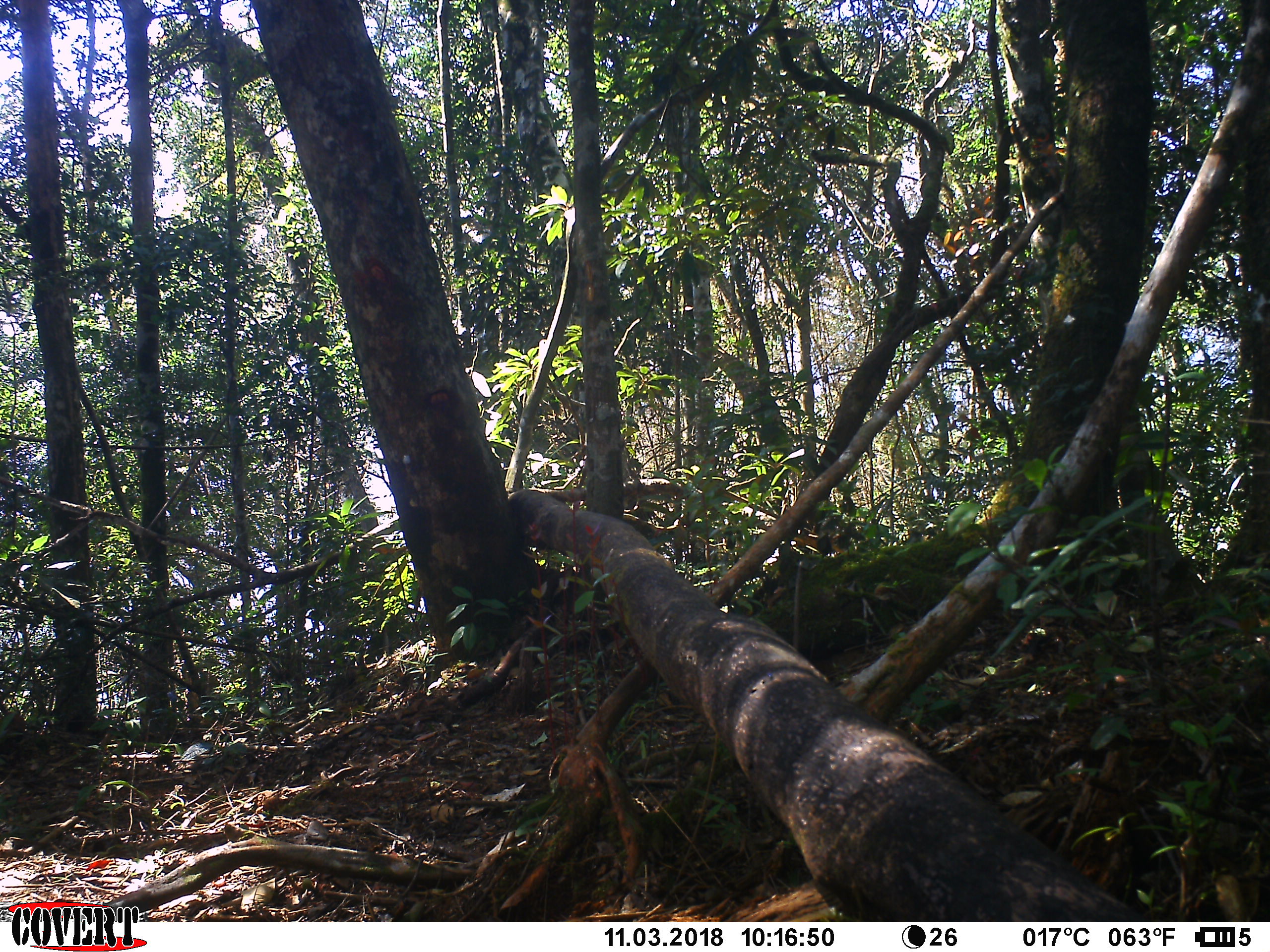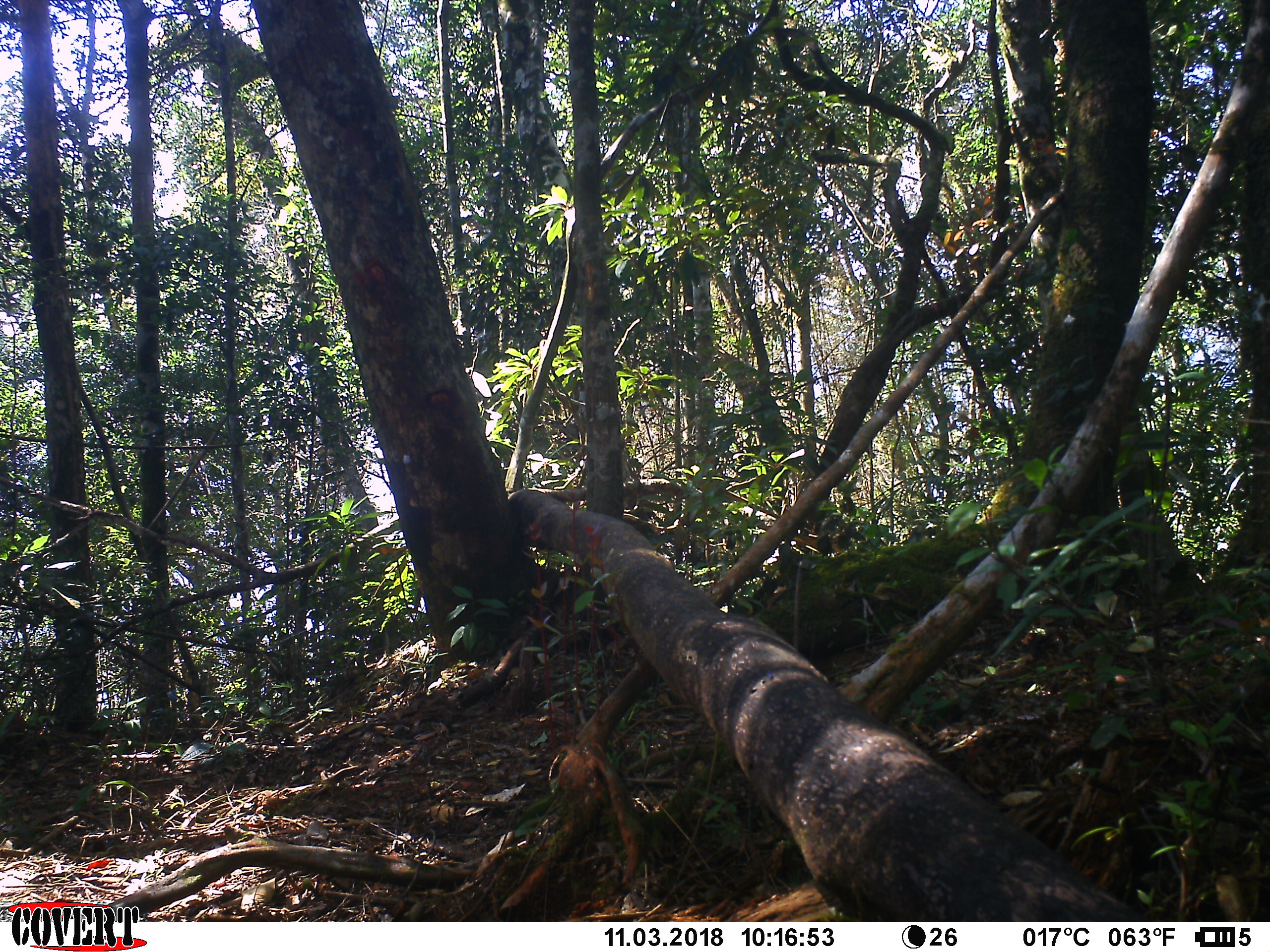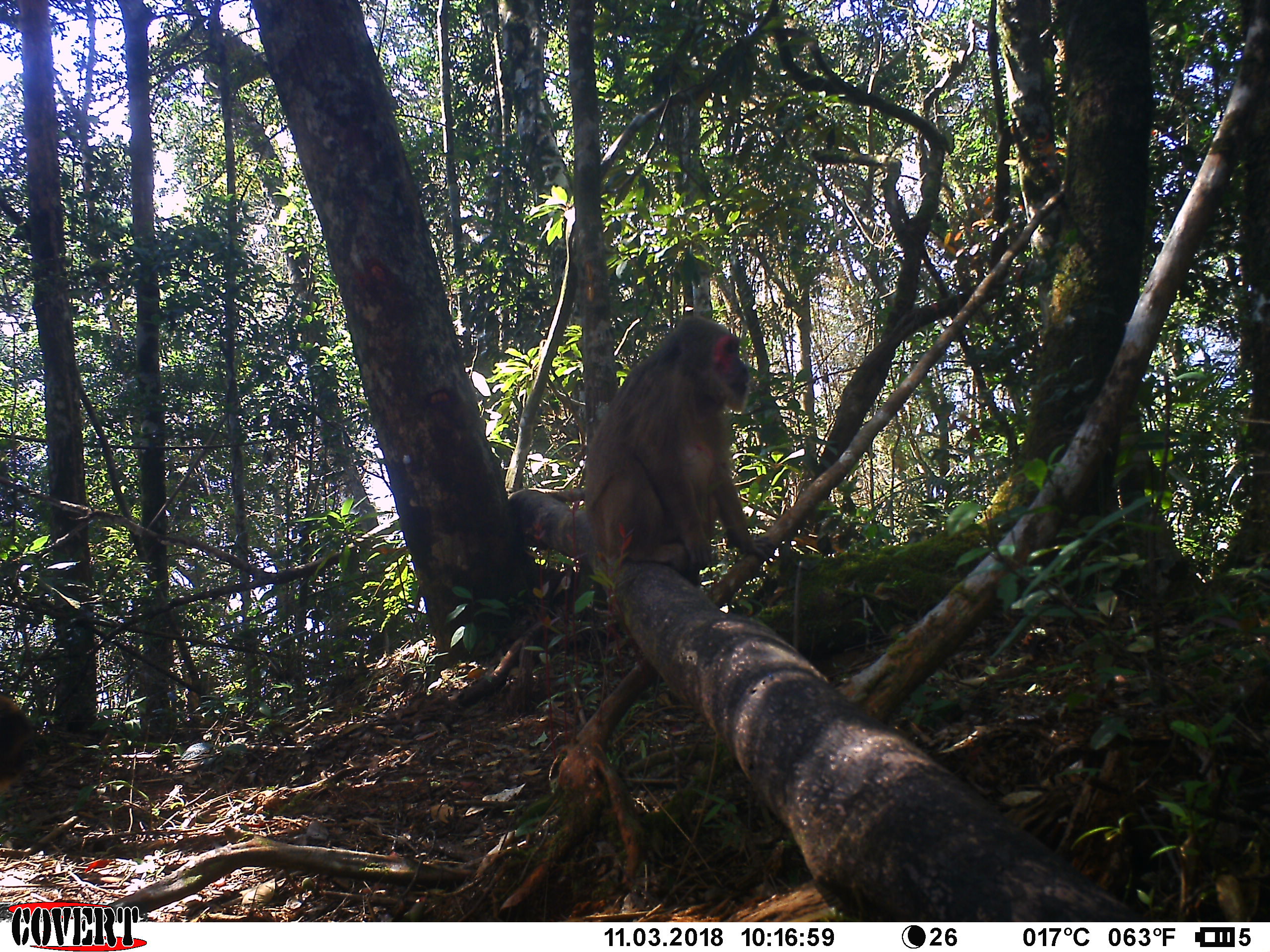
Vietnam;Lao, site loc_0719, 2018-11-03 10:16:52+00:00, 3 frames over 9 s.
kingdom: Animalia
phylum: Chordata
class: Mammalia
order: Primates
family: Cercopithecidae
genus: Macaca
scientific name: Macaca arctoides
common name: stump-tailed macaque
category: stump tailed macaque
Stump tailed macaque (stump-tailed macaque) (Macaca arctoides). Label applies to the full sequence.